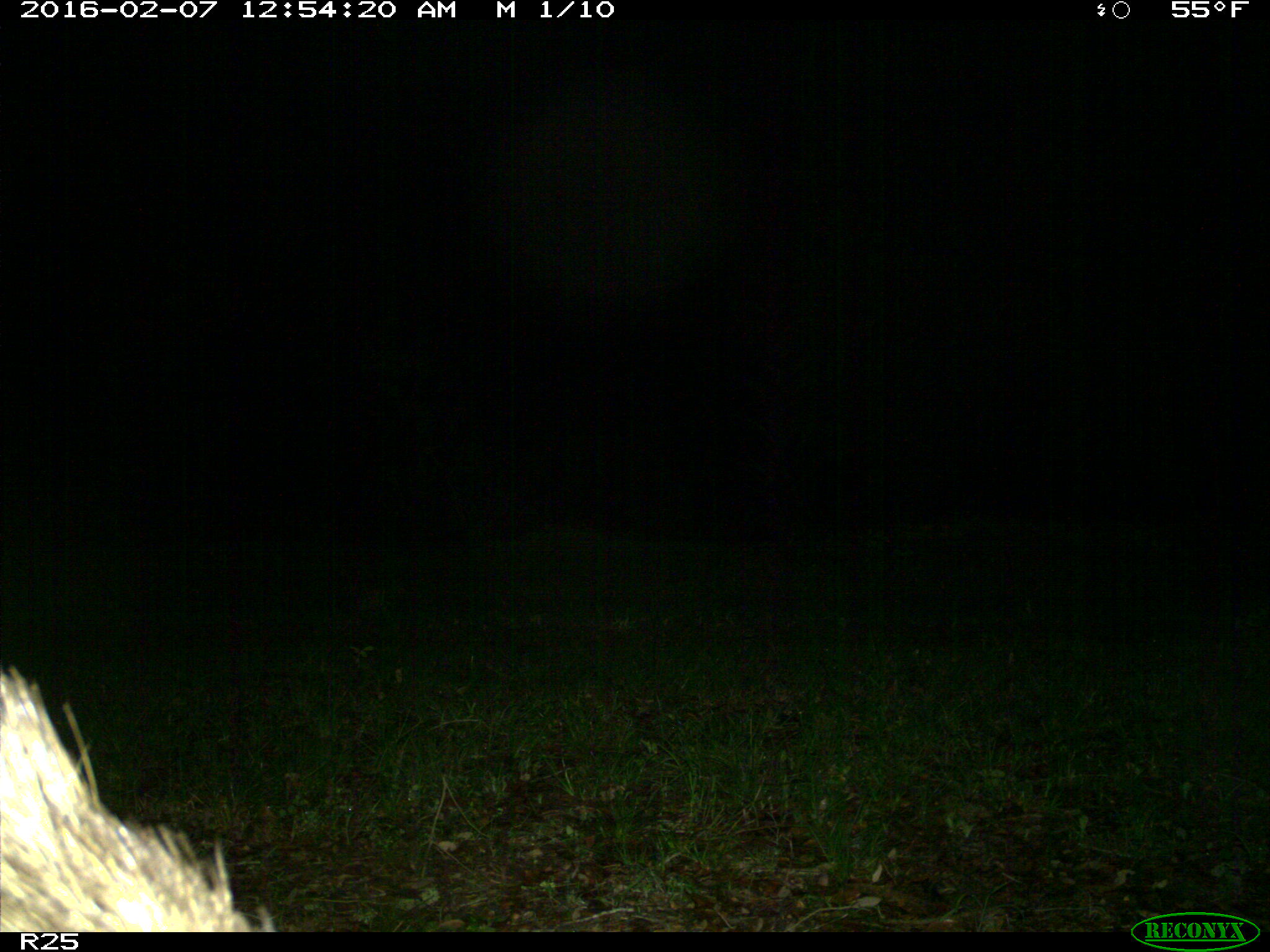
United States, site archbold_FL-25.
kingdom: Animalia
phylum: Chordata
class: Mammalia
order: Artiodactyla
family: Suidae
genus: Sus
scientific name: Sus scrofa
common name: wild boar